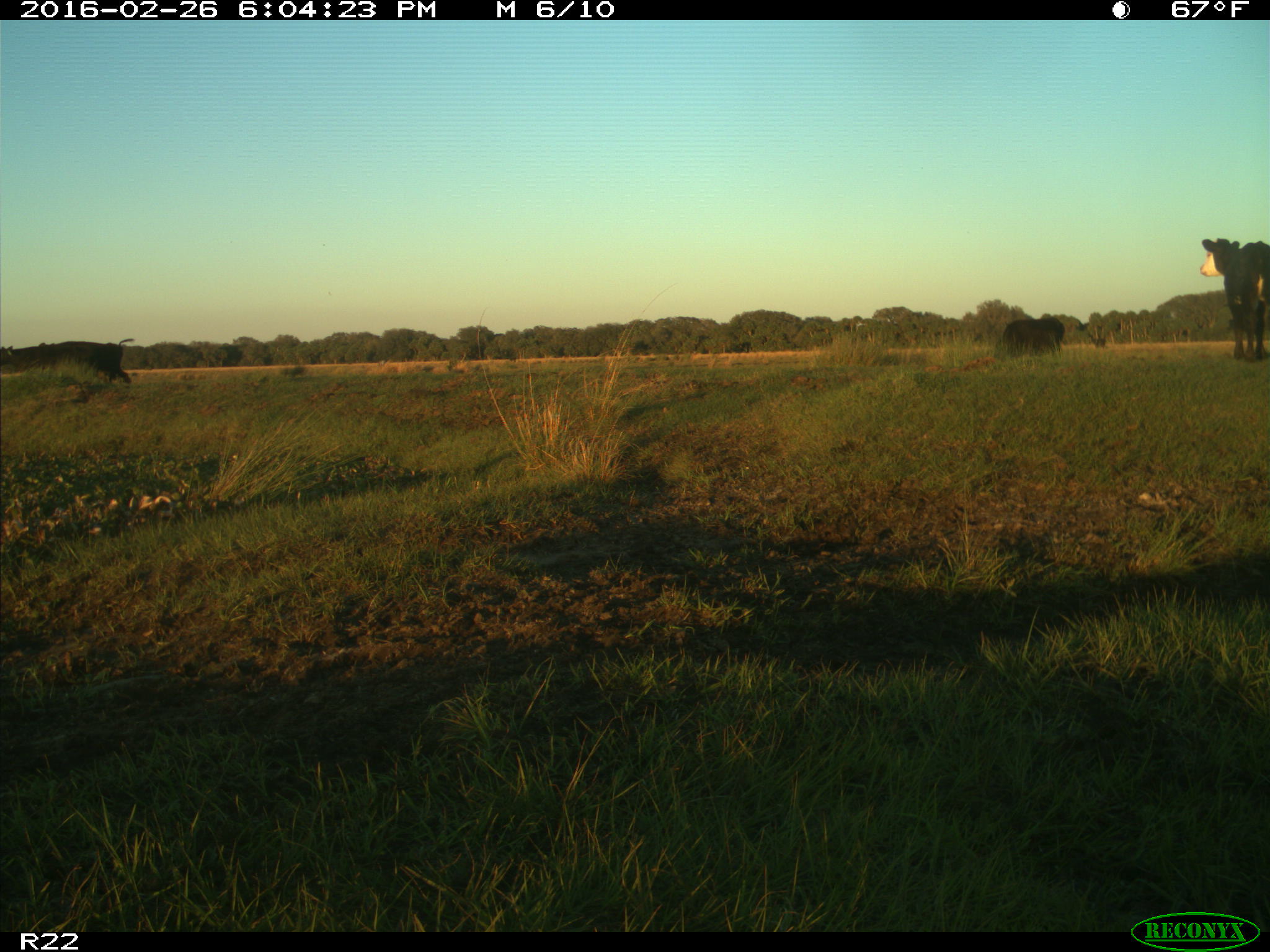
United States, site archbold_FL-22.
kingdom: Animalia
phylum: Chordata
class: Mammalia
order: Artiodactyla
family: Bovidae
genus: Bos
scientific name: Bos taurus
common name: domestic cow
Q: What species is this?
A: Bos taurus (domestic cow).